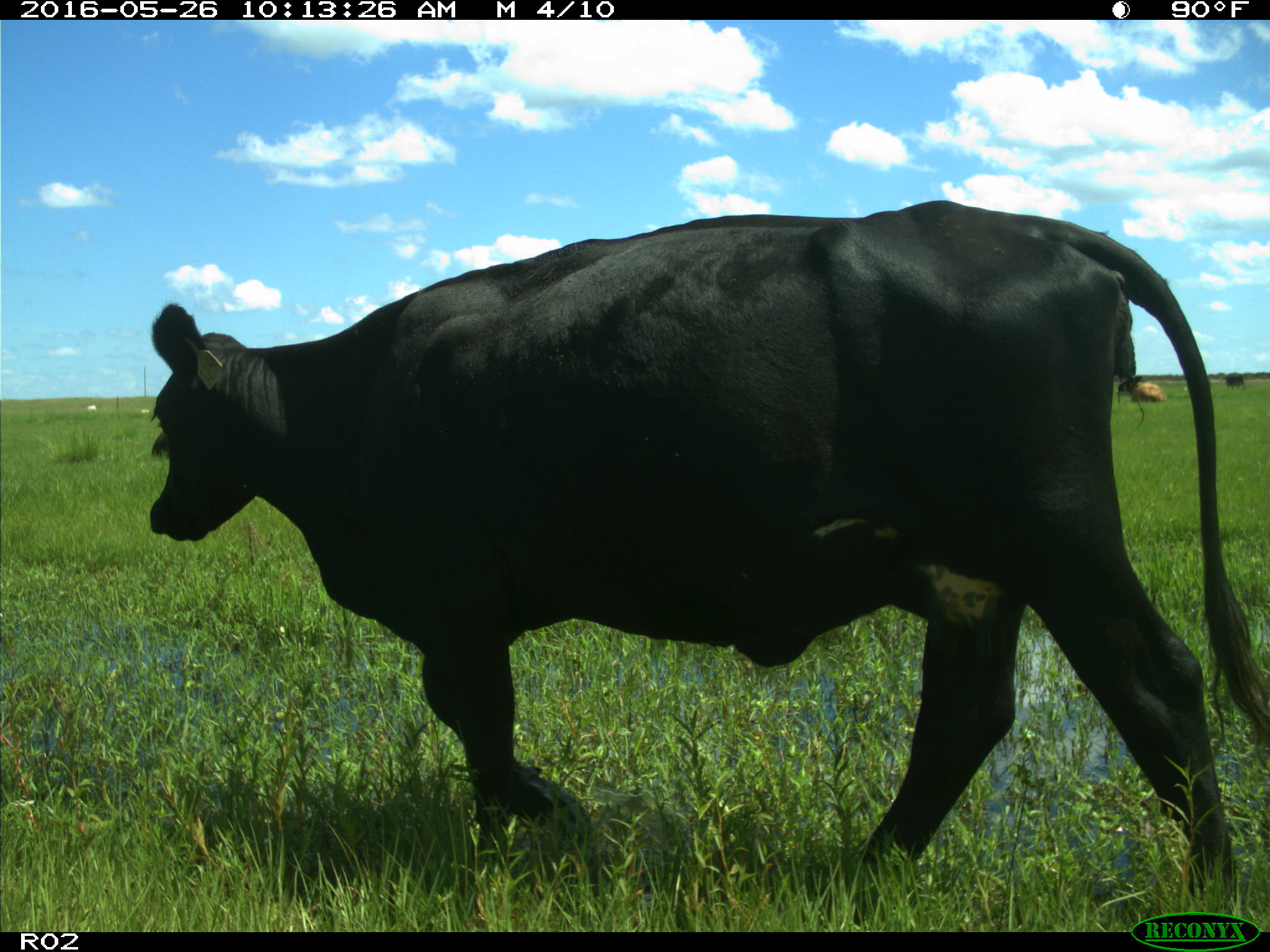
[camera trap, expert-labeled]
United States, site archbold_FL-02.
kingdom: Animalia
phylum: Chordata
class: Mammalia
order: Artiodactyla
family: Bovidae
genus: Bos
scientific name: Bos taurus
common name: domestic cow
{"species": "Bos taurus (domestic cow)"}